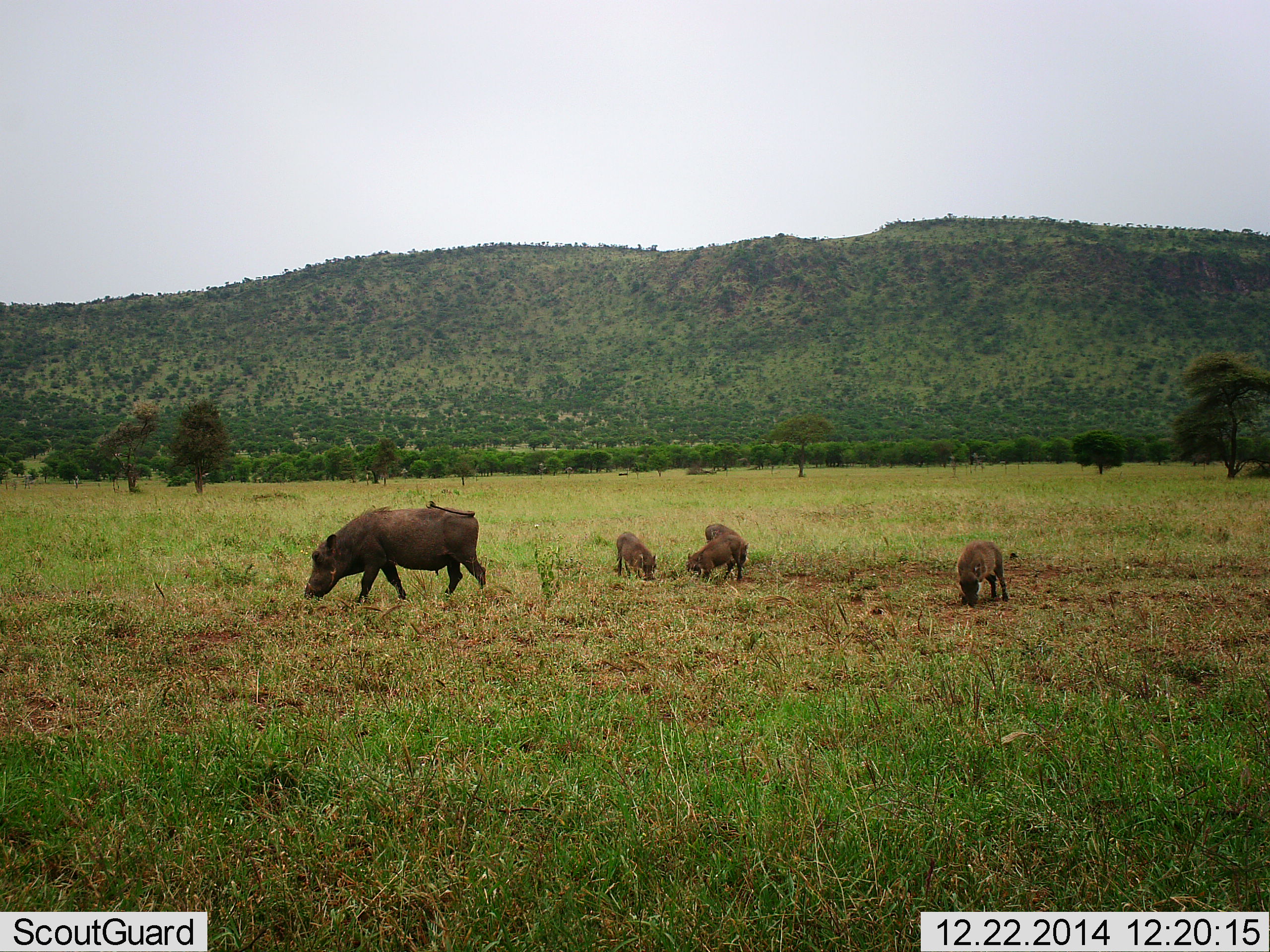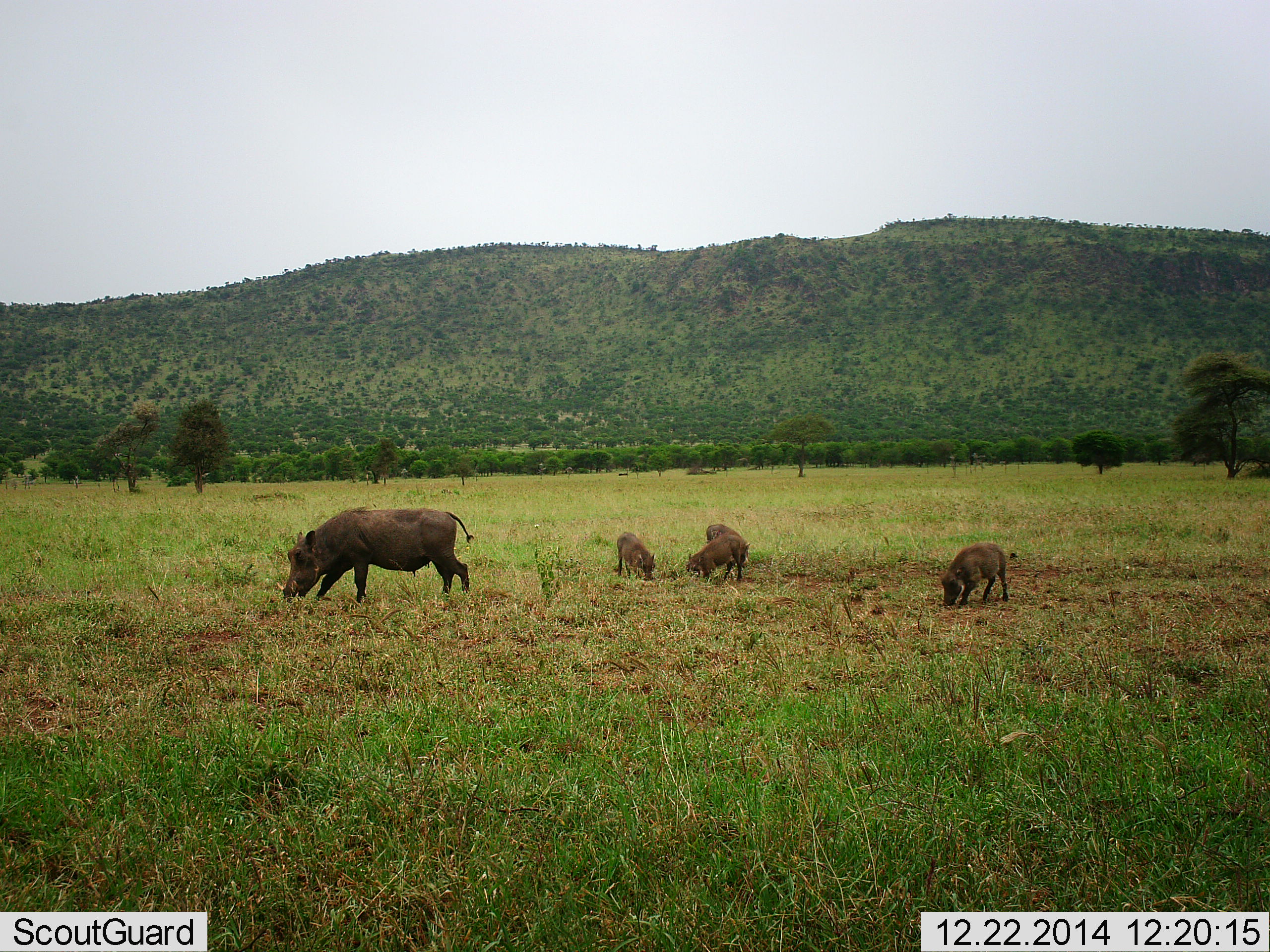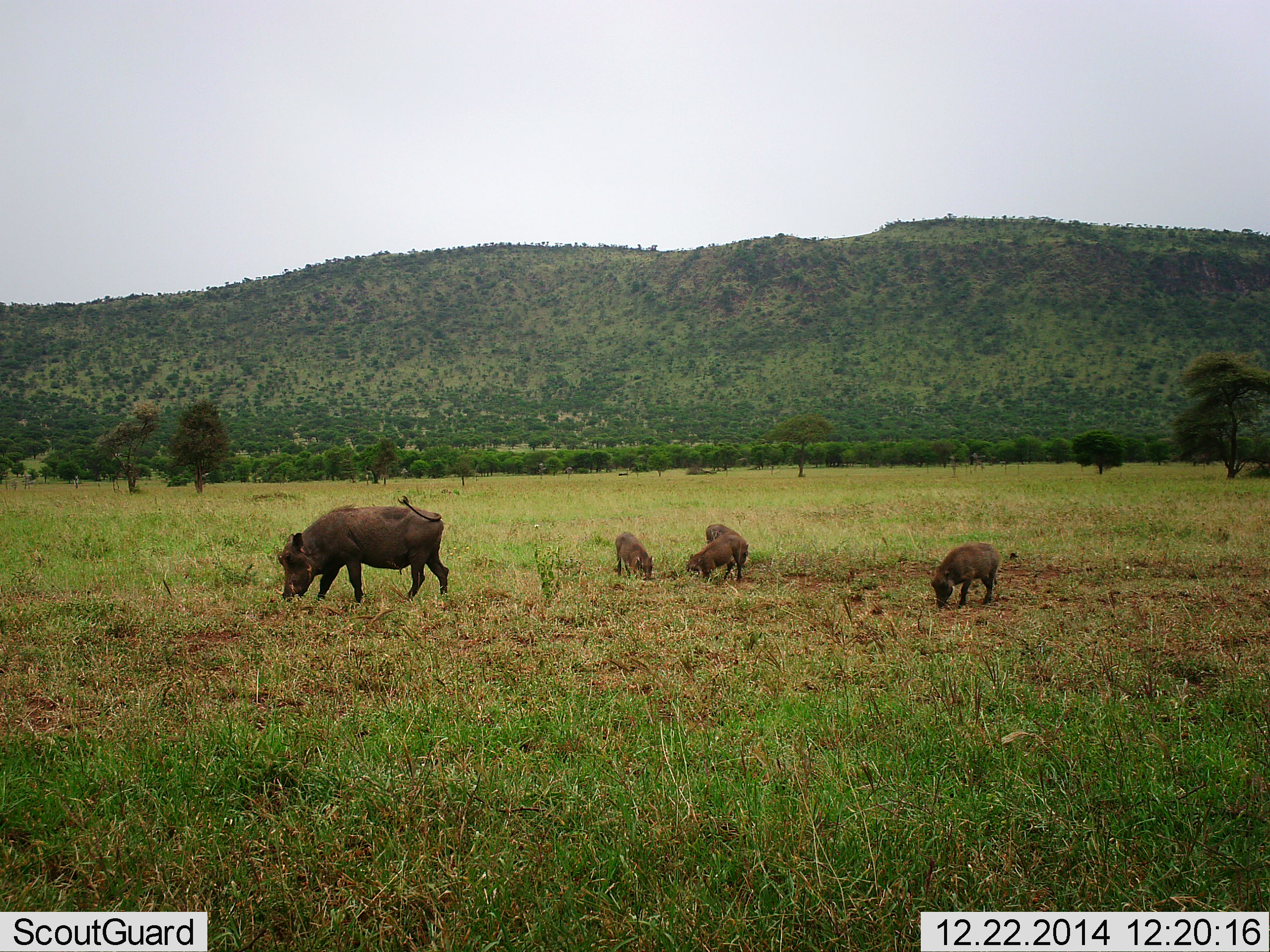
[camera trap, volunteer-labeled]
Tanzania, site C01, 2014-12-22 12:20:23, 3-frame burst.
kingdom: Animalia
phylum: Chordata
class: Mammalia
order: Artiodactyla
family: Suidae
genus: Phacochoerus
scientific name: Phacochoerus africanus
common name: warthog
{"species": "warthog (Phacochoerus africanus)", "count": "5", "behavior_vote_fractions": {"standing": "40%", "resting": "0%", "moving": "20%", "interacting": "0%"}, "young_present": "100%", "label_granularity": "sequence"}